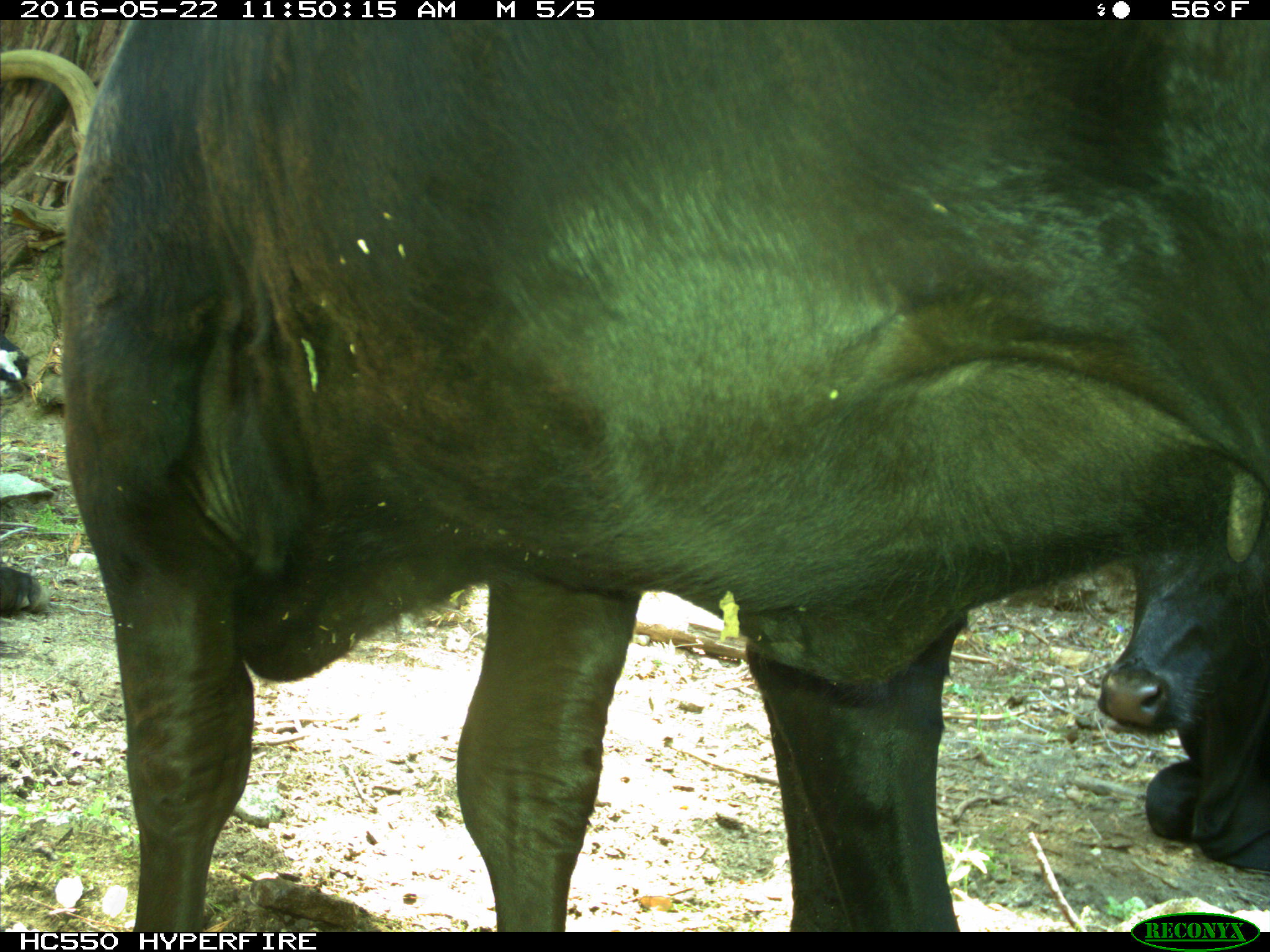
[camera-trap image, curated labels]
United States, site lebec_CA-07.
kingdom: Animalia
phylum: Chordata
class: Mammalia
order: Artiodactyla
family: Bovidae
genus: Bos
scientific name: Bos taurus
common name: domestic cow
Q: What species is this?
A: Bos taurus (domestic cow).